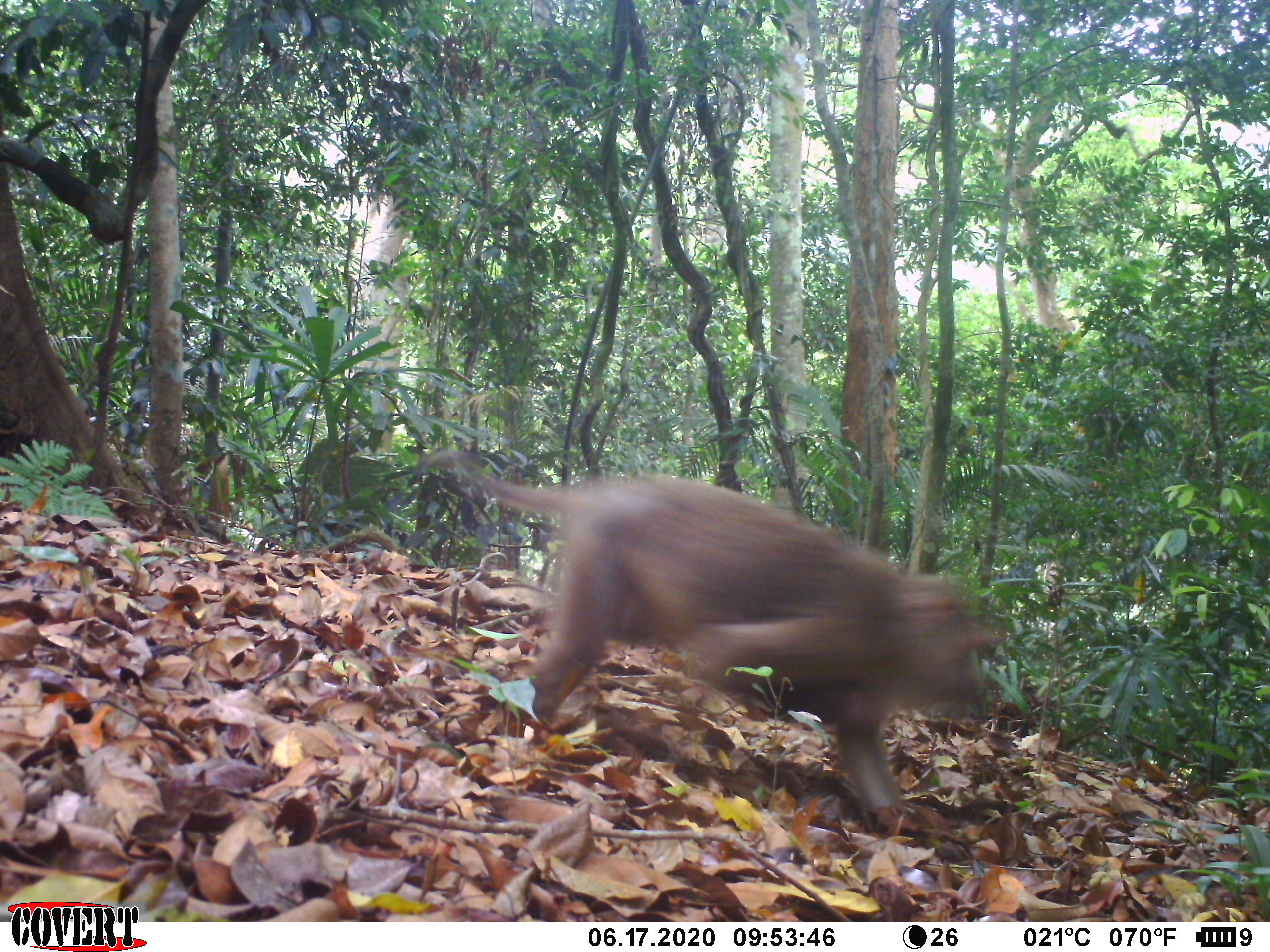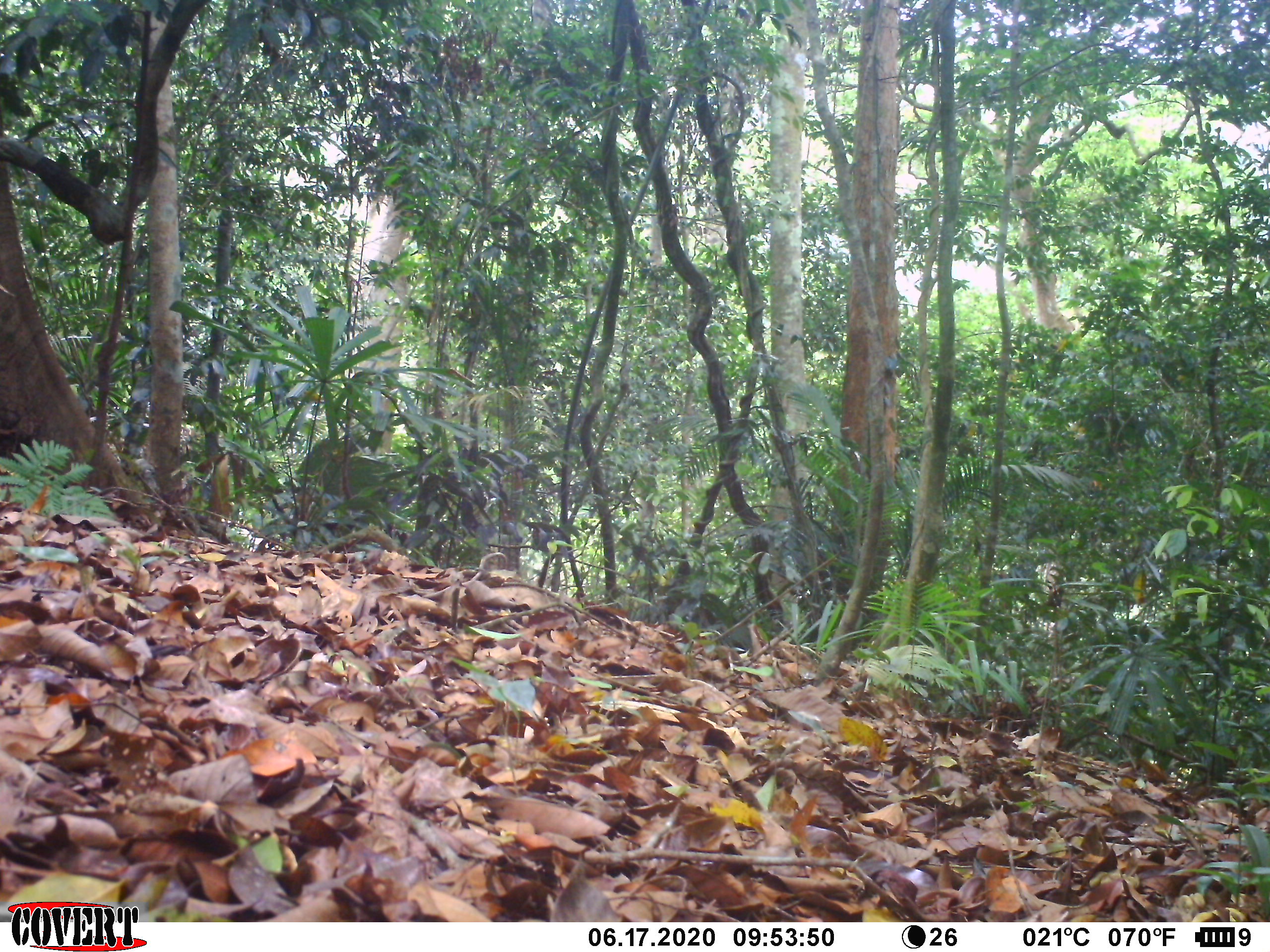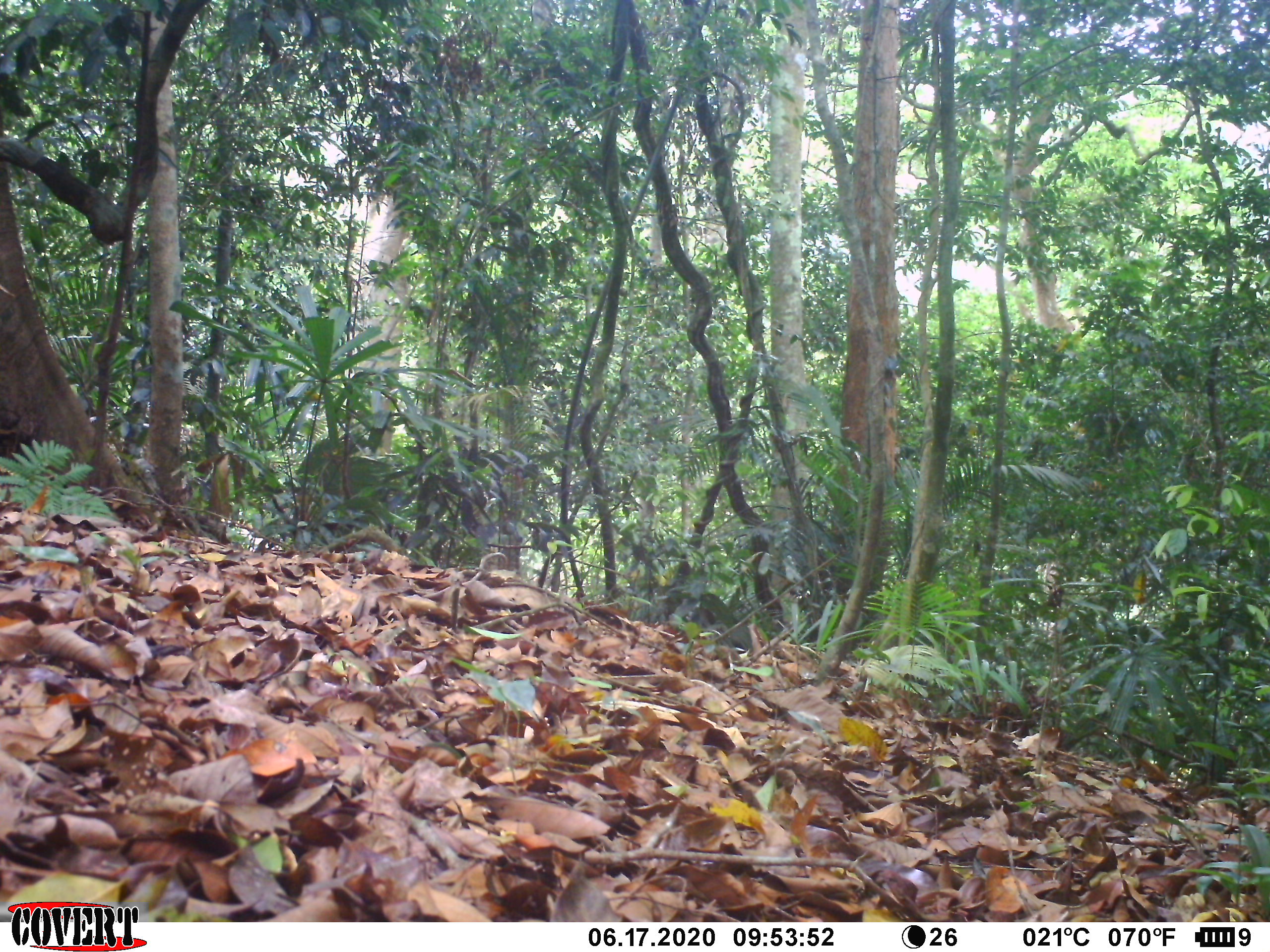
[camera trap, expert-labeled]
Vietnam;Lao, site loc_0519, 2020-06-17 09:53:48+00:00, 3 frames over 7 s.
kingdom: Animalia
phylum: Chordata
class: Mammalia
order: Primates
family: Cercopithecidae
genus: Macaca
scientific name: Macaca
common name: macaques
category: assam or rhesus macaque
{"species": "assam or rhesus macaque (macaques) (Macaca)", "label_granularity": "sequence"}